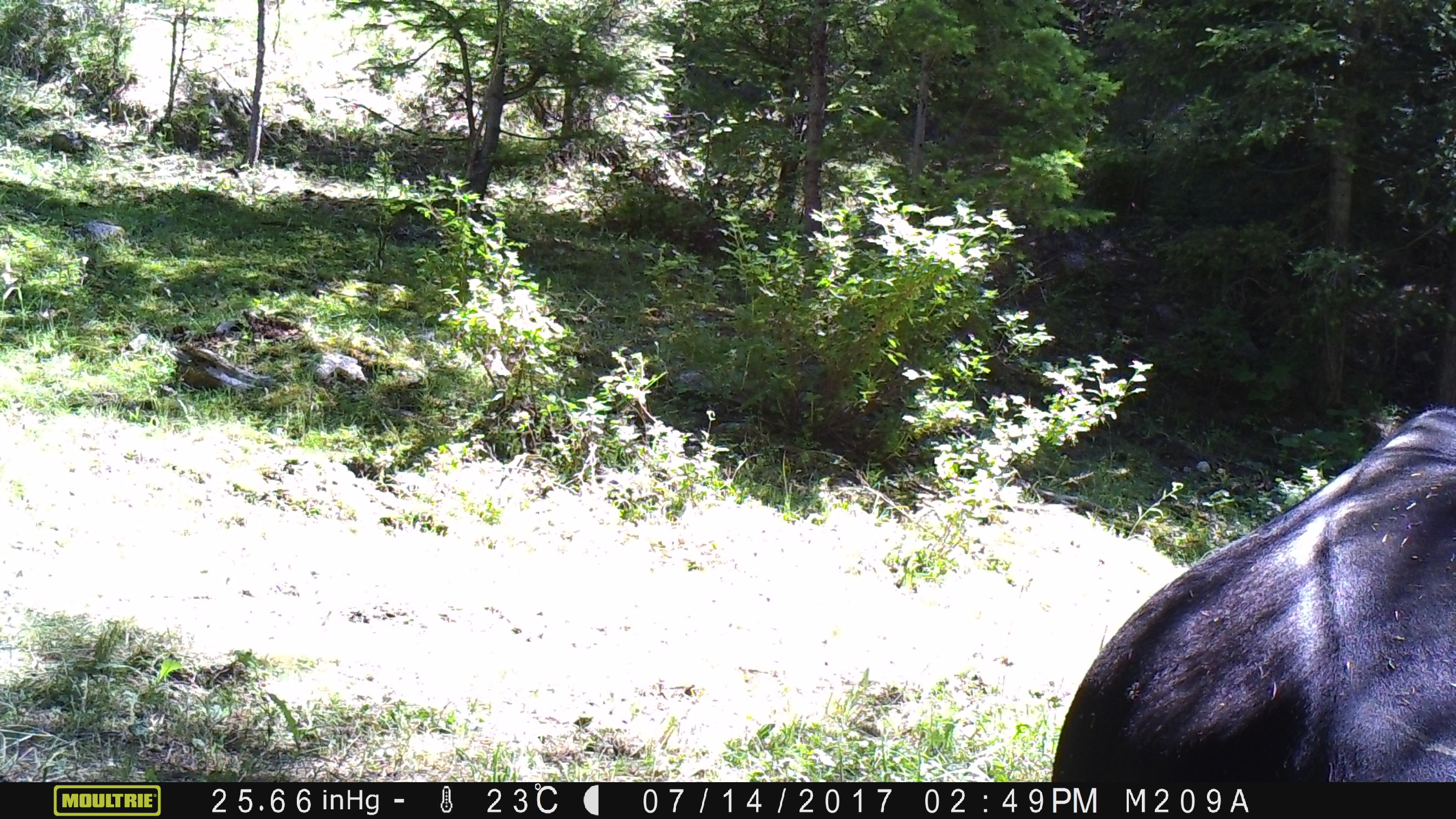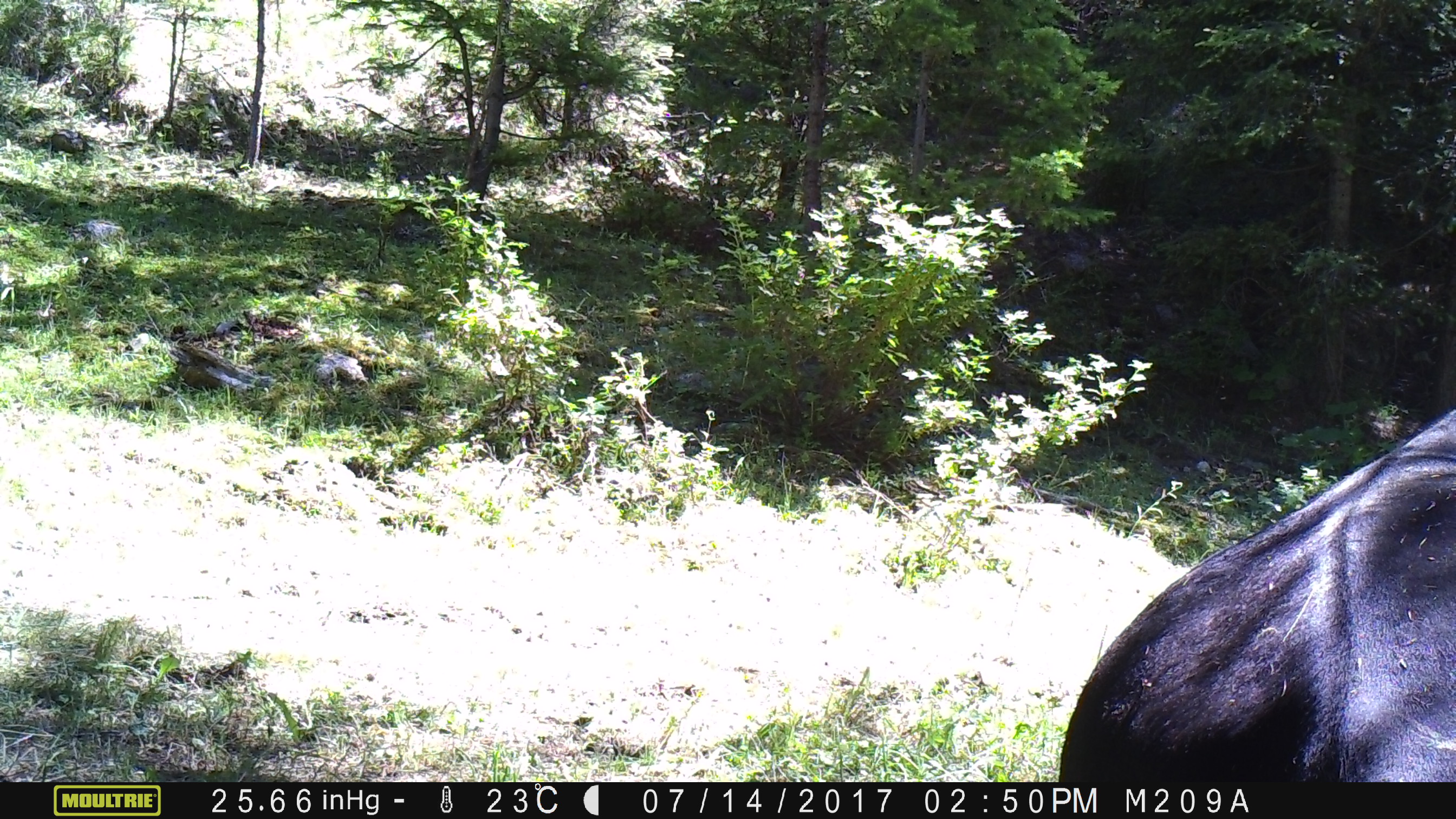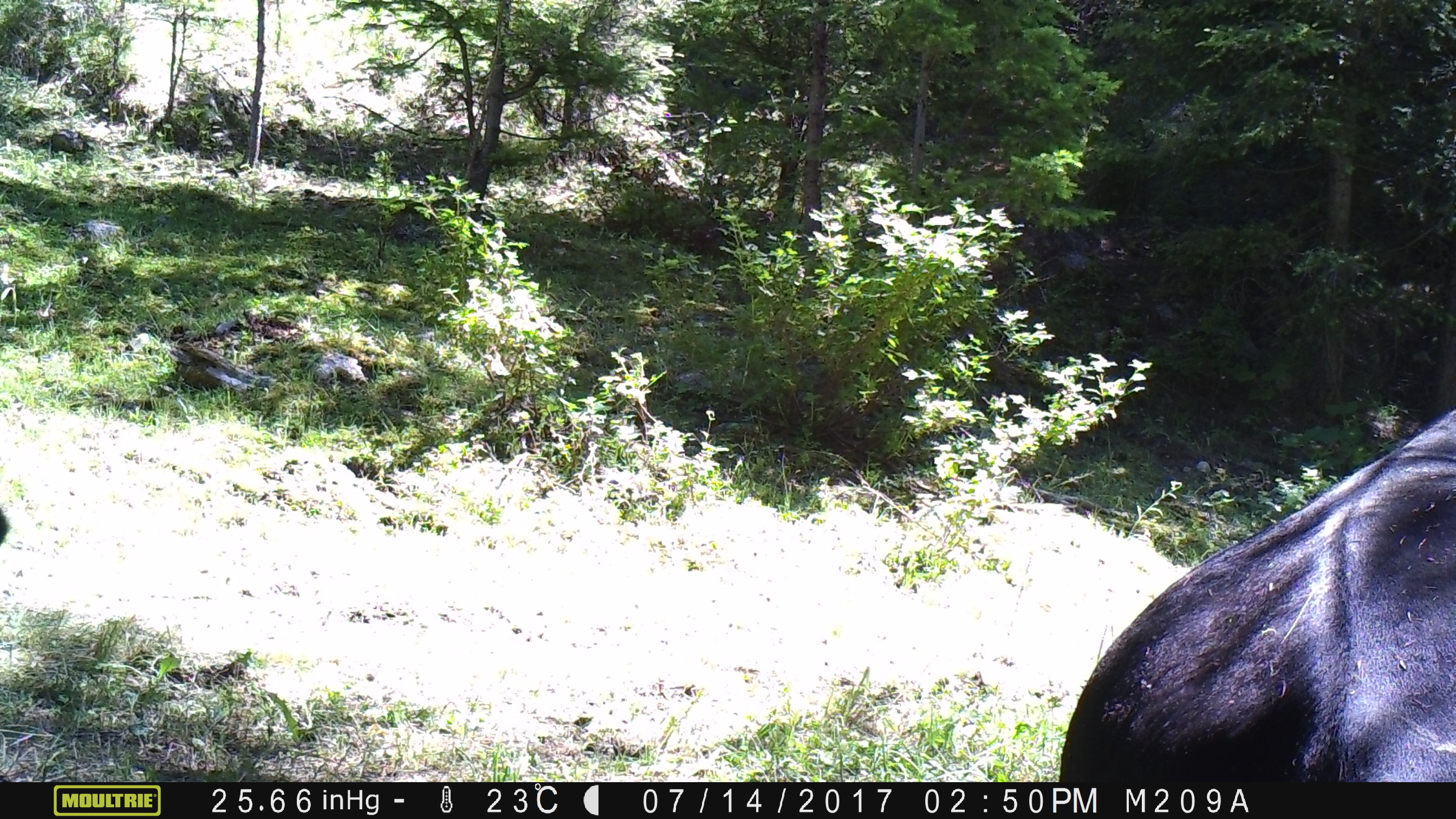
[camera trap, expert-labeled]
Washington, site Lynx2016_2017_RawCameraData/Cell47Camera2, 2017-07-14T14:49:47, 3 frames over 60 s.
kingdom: Animalia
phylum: Chordata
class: Mammalia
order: Artiodactyla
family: Bovidae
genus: Bos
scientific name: Bos taurus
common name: domestic cattle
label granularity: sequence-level